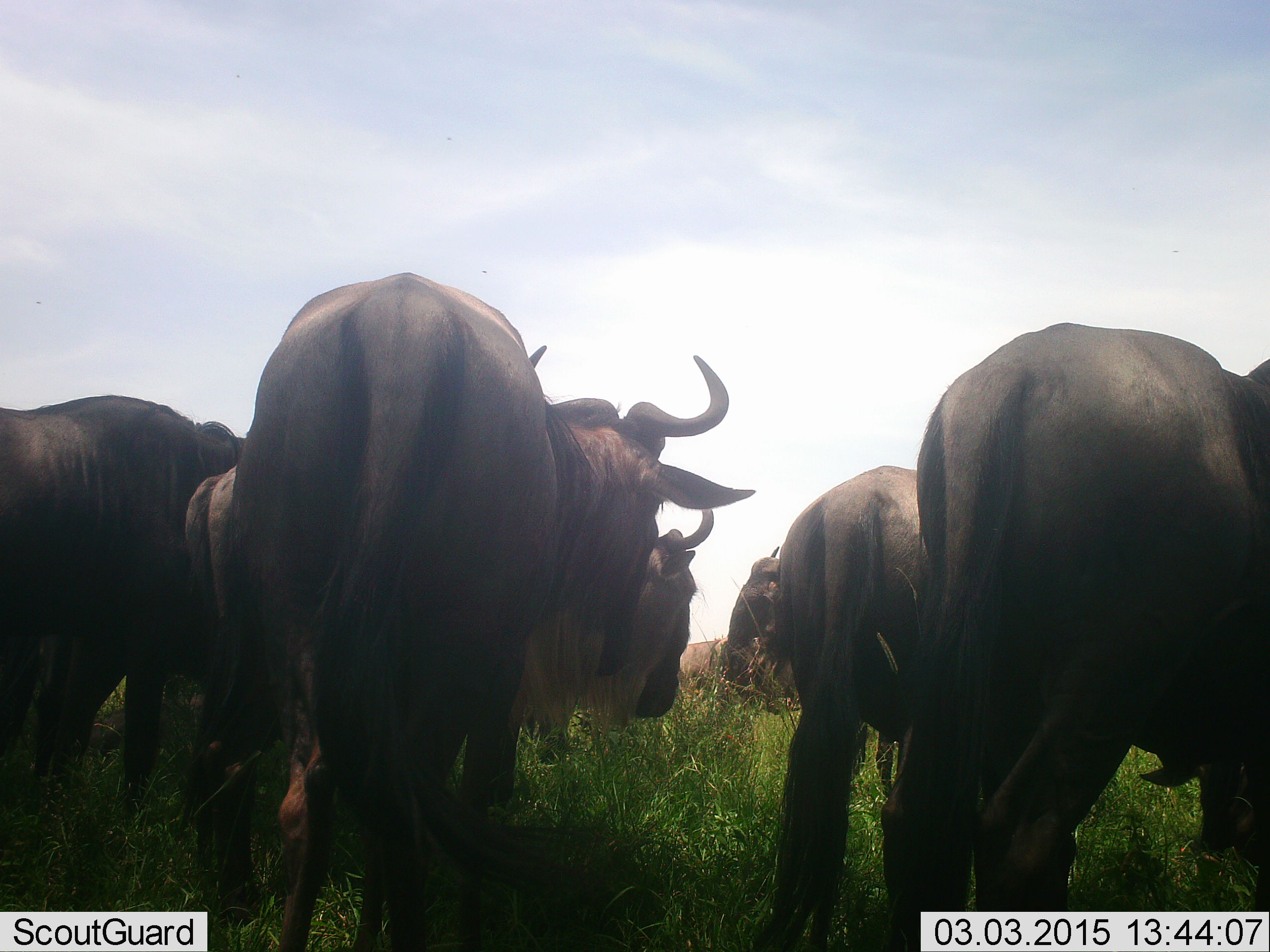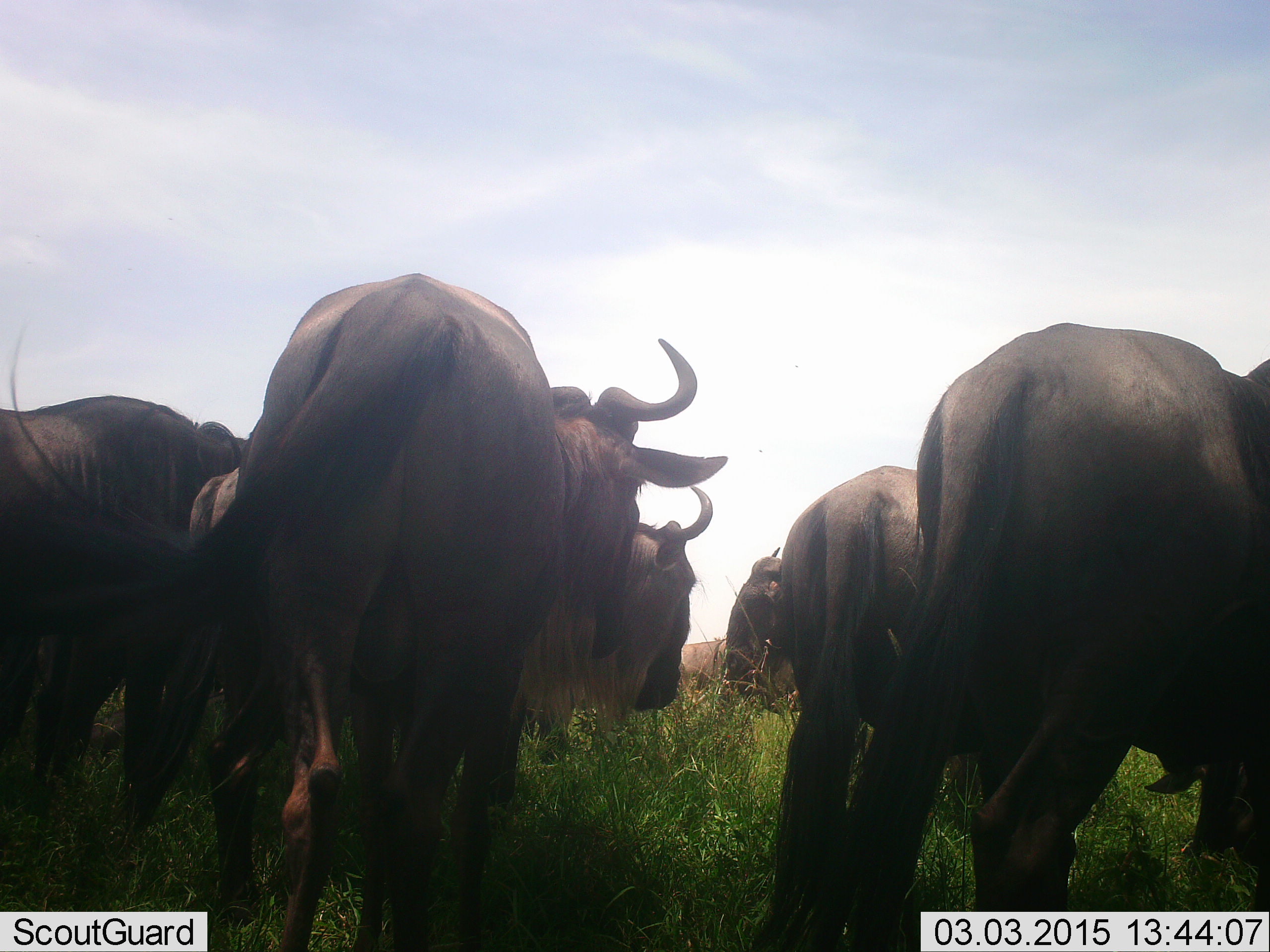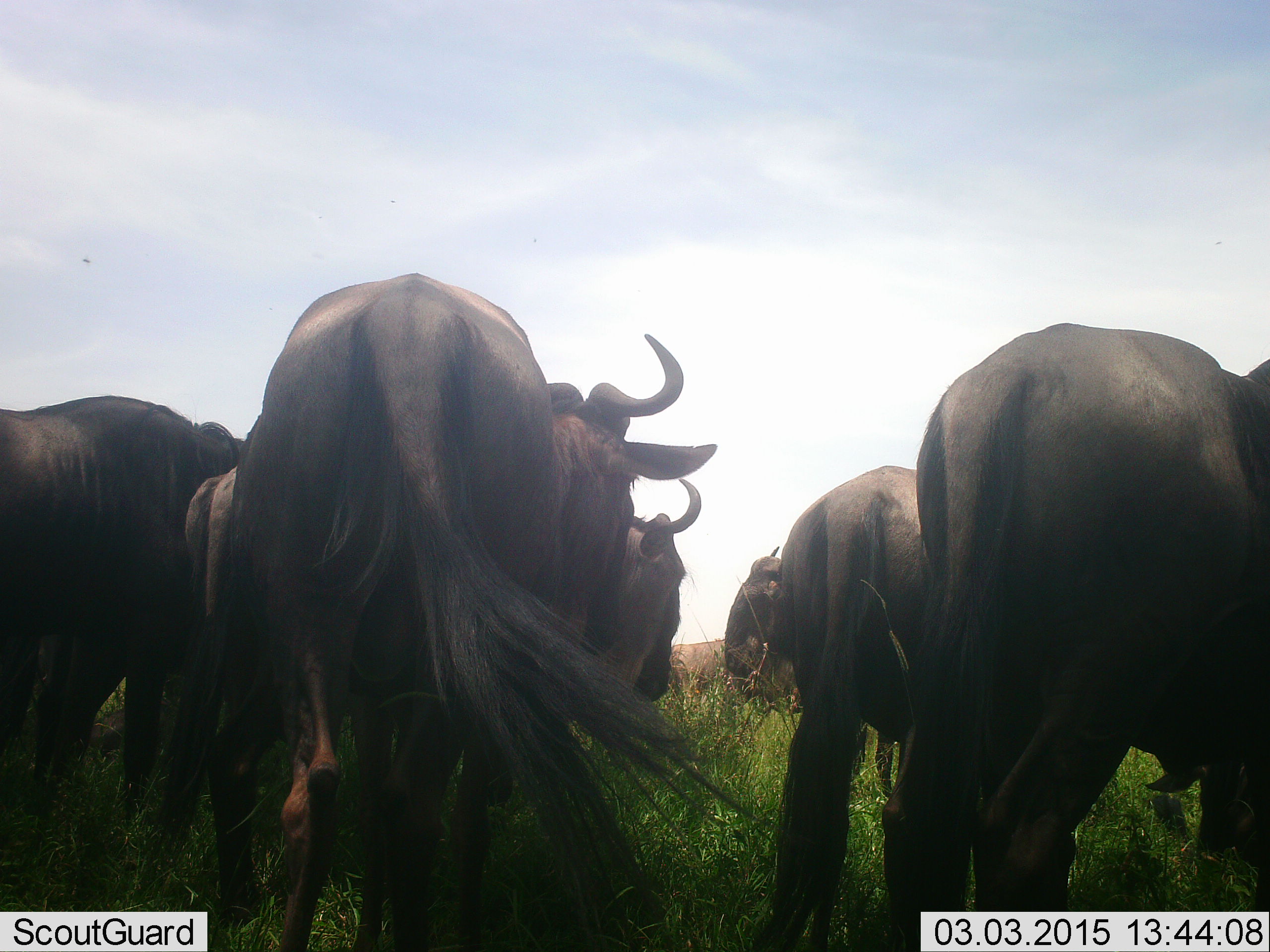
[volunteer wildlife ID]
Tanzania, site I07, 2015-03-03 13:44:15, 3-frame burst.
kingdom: Animalia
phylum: Chordata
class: Mammalia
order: Artiodactyla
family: Bovidae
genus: Connochaetes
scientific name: Connochaetes taurinus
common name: blue wildebeest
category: wildebeest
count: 7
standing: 80%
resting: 0%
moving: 10%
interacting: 0%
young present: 0%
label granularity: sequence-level